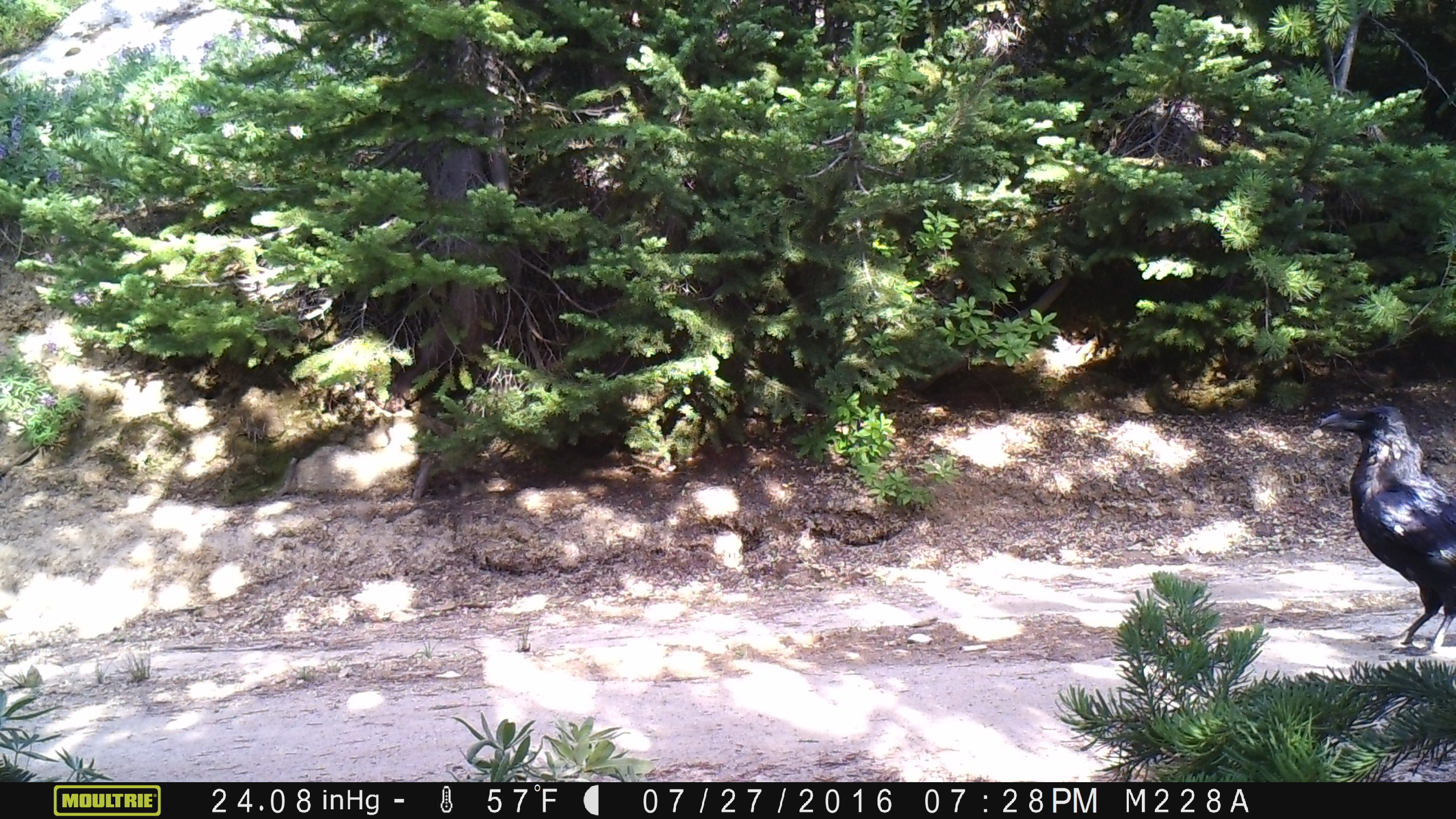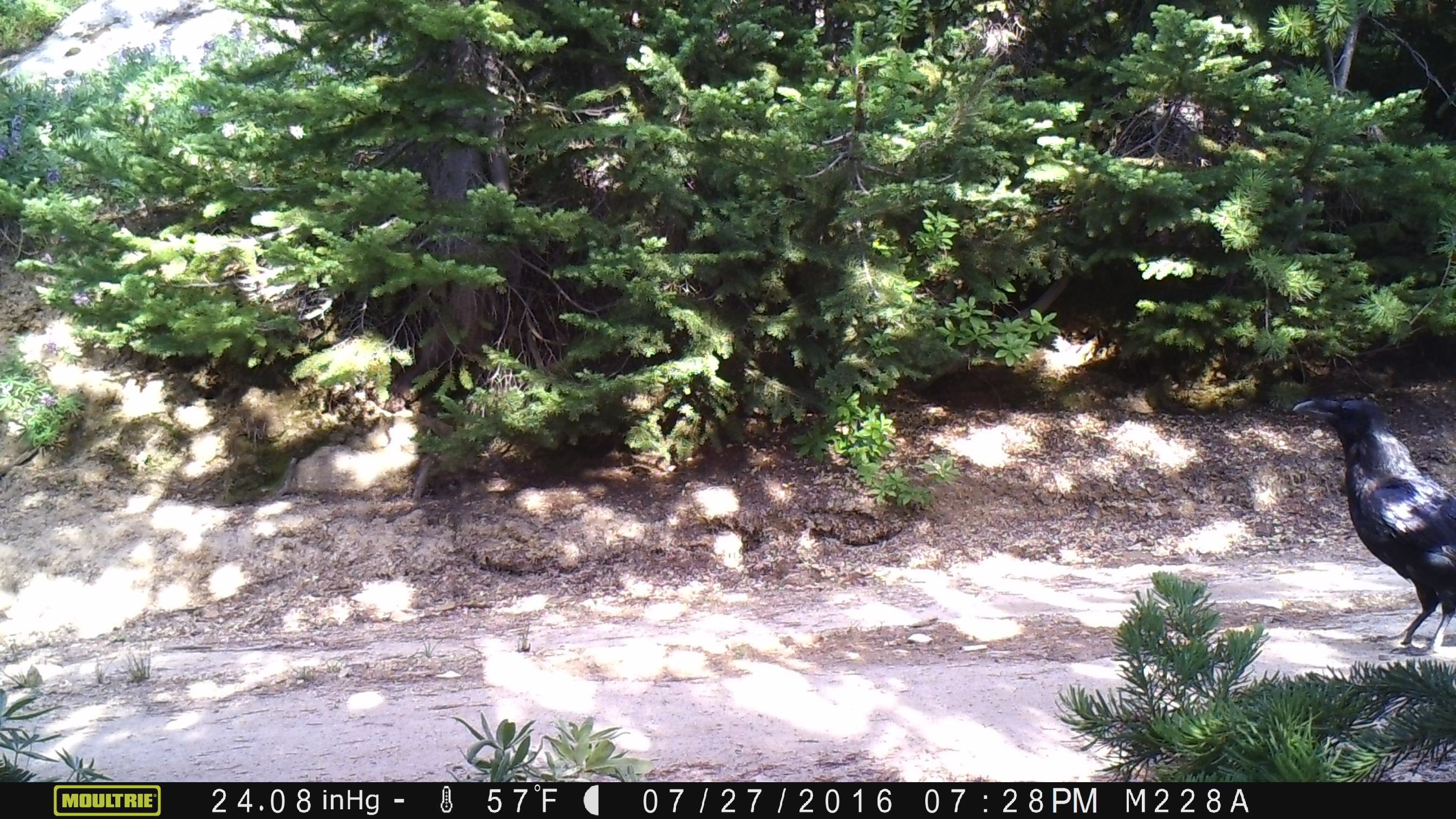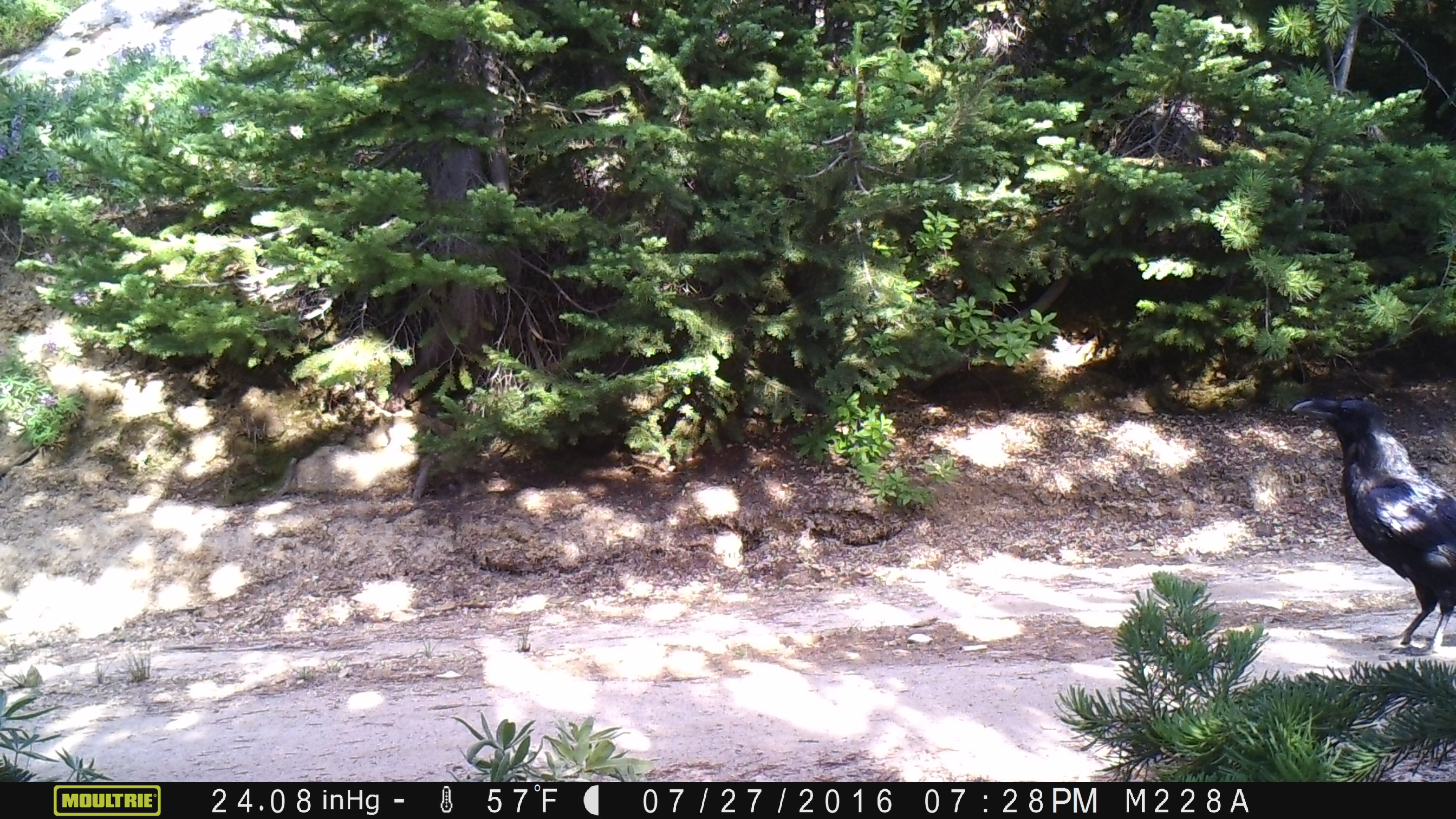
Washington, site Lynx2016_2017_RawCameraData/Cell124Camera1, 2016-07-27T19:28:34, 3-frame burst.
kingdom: Animalia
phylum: Chordata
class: Aves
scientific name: Aves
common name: birds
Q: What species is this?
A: Aves (birds).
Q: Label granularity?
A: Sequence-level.